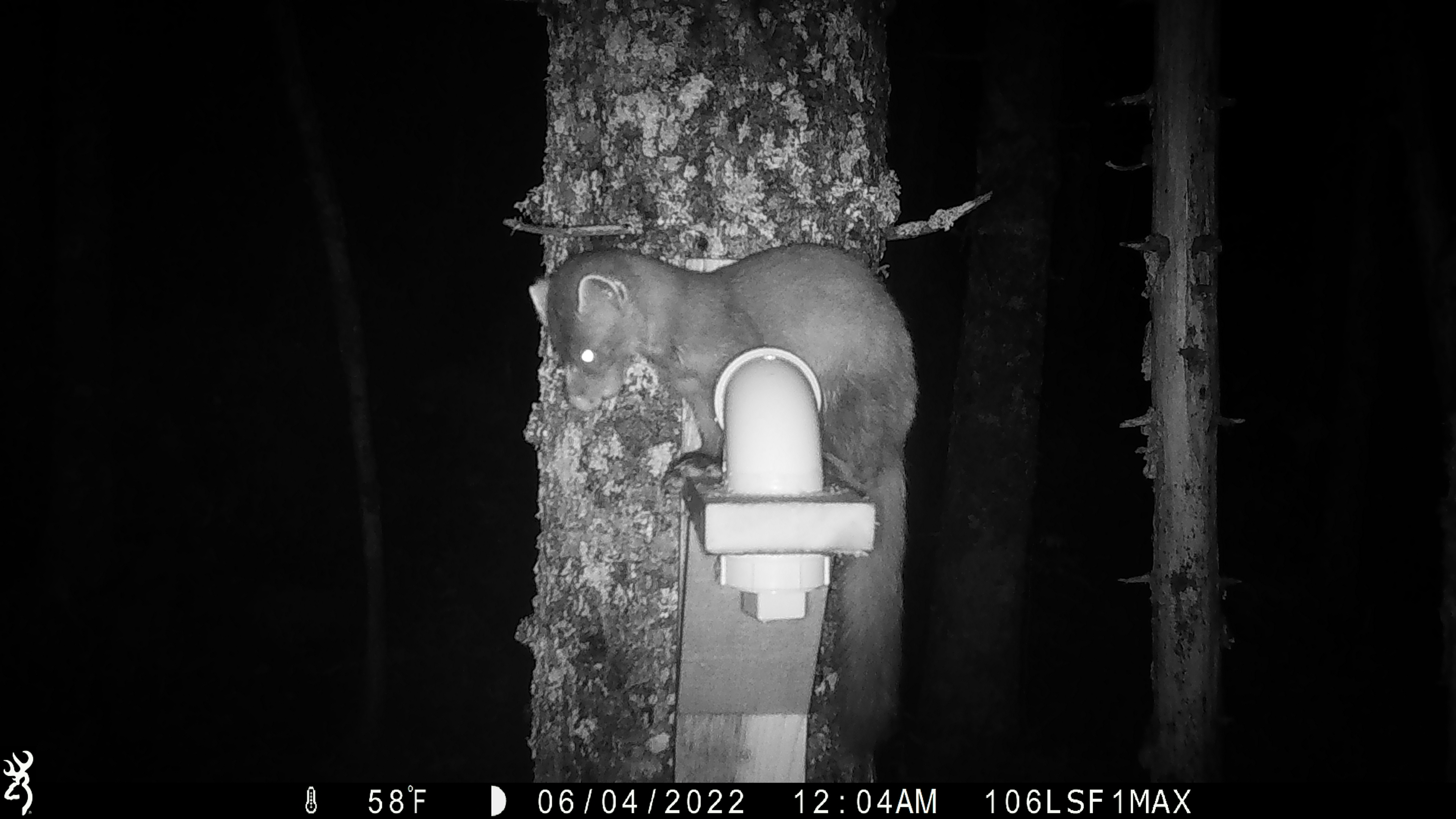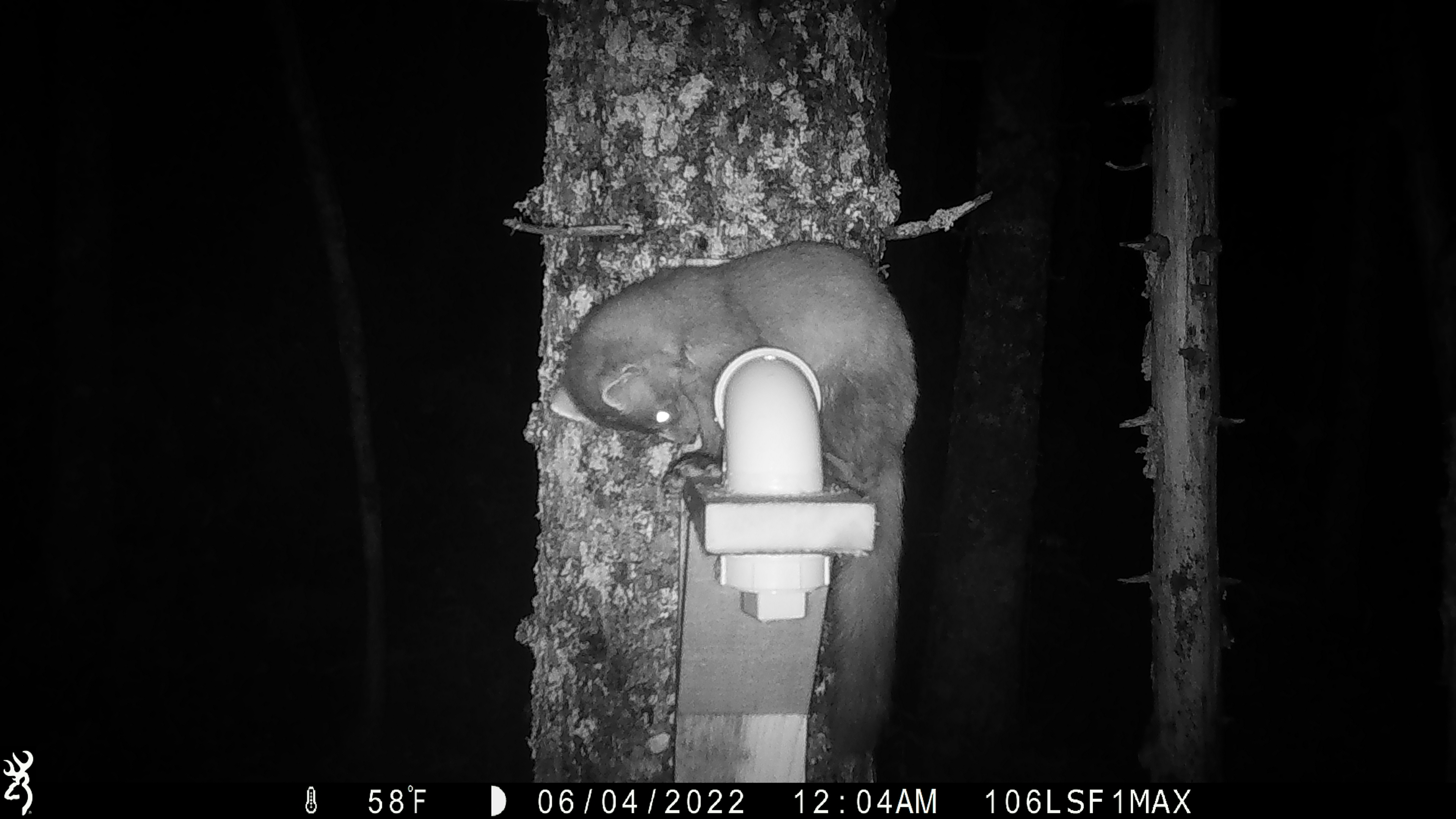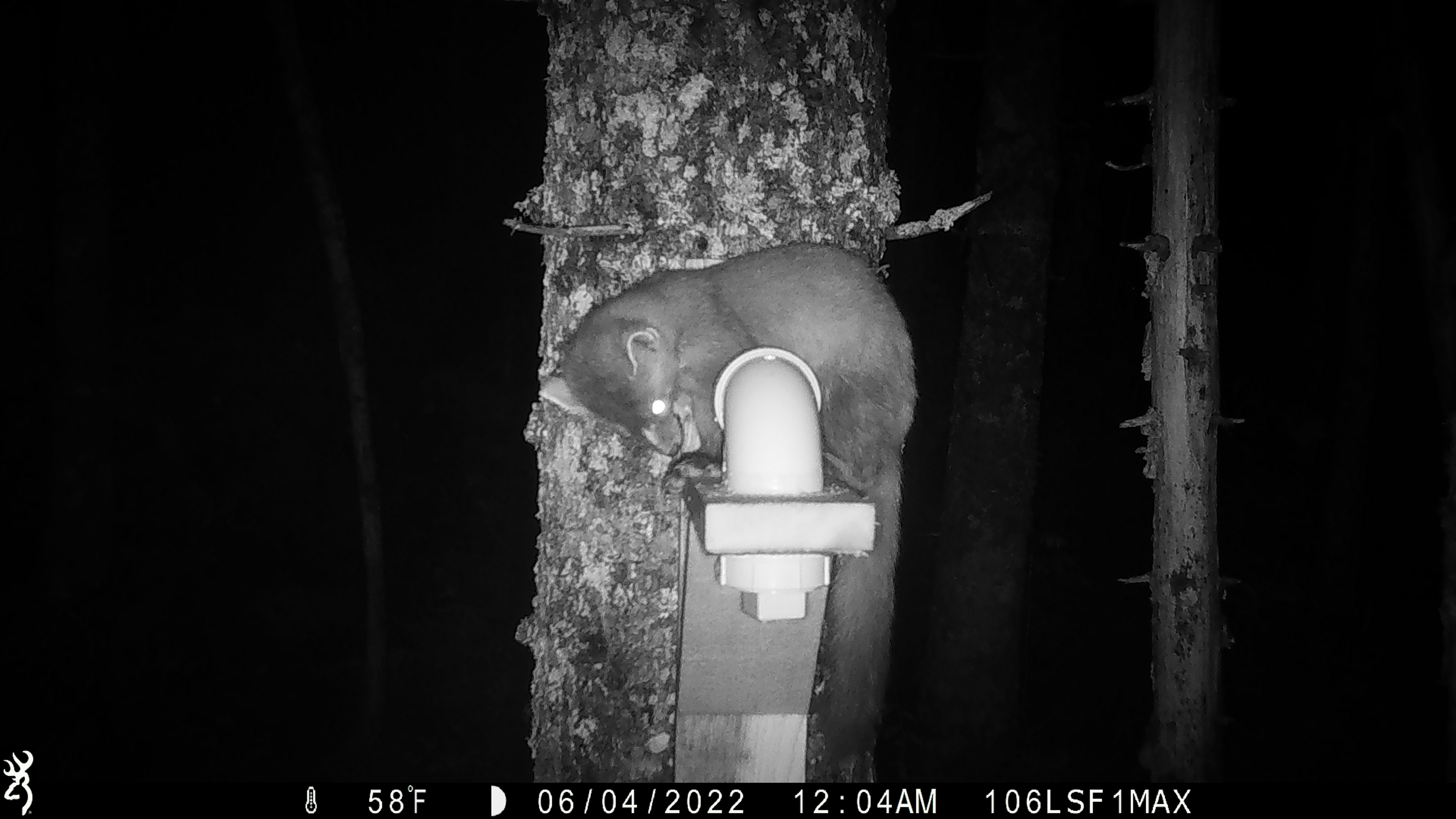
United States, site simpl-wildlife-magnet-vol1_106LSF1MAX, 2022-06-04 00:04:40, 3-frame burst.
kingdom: Animalia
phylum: Chordata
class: Mammalia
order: Carnivora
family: Mustelidae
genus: Martes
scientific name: Martes americana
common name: american marten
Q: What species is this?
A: American marten (Martes americana).